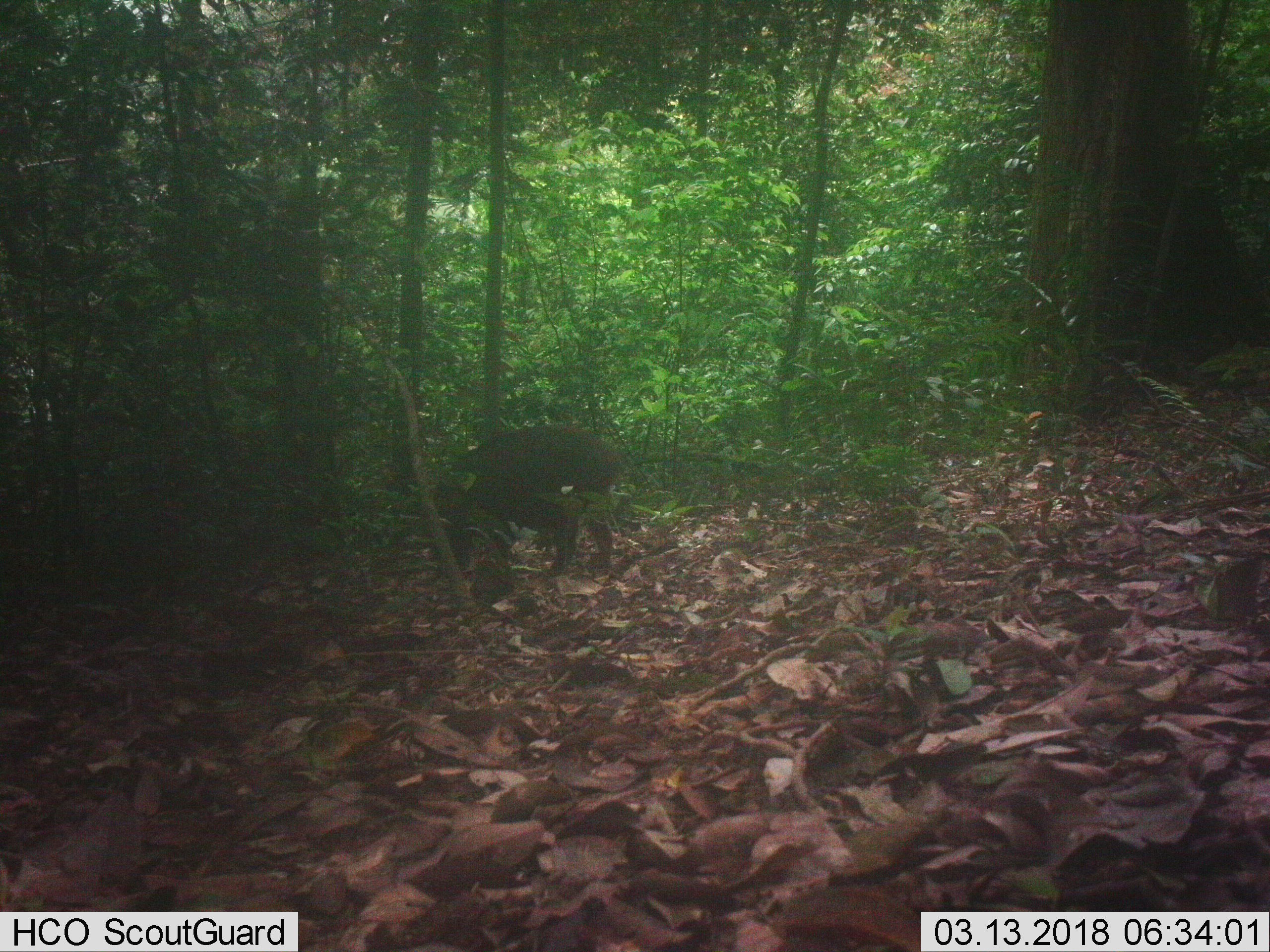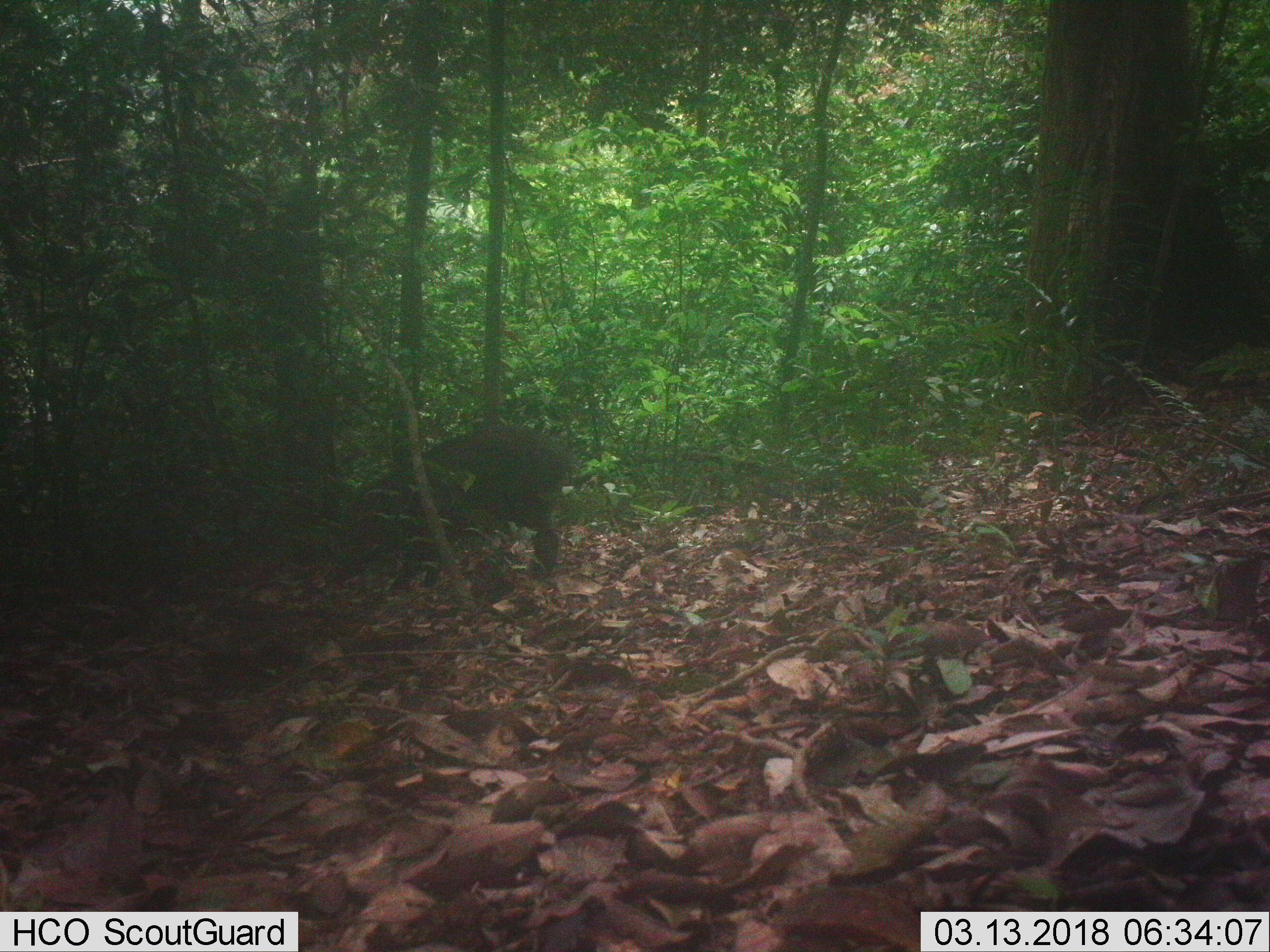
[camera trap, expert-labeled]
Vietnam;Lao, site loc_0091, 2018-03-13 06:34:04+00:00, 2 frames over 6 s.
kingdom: Animalia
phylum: Chordata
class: Mammalia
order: Artiodactyla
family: Suidae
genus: Sus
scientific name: Sus scrofa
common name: eurasian wild pig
Eurasian wild pig (Sus scrofa). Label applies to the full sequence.